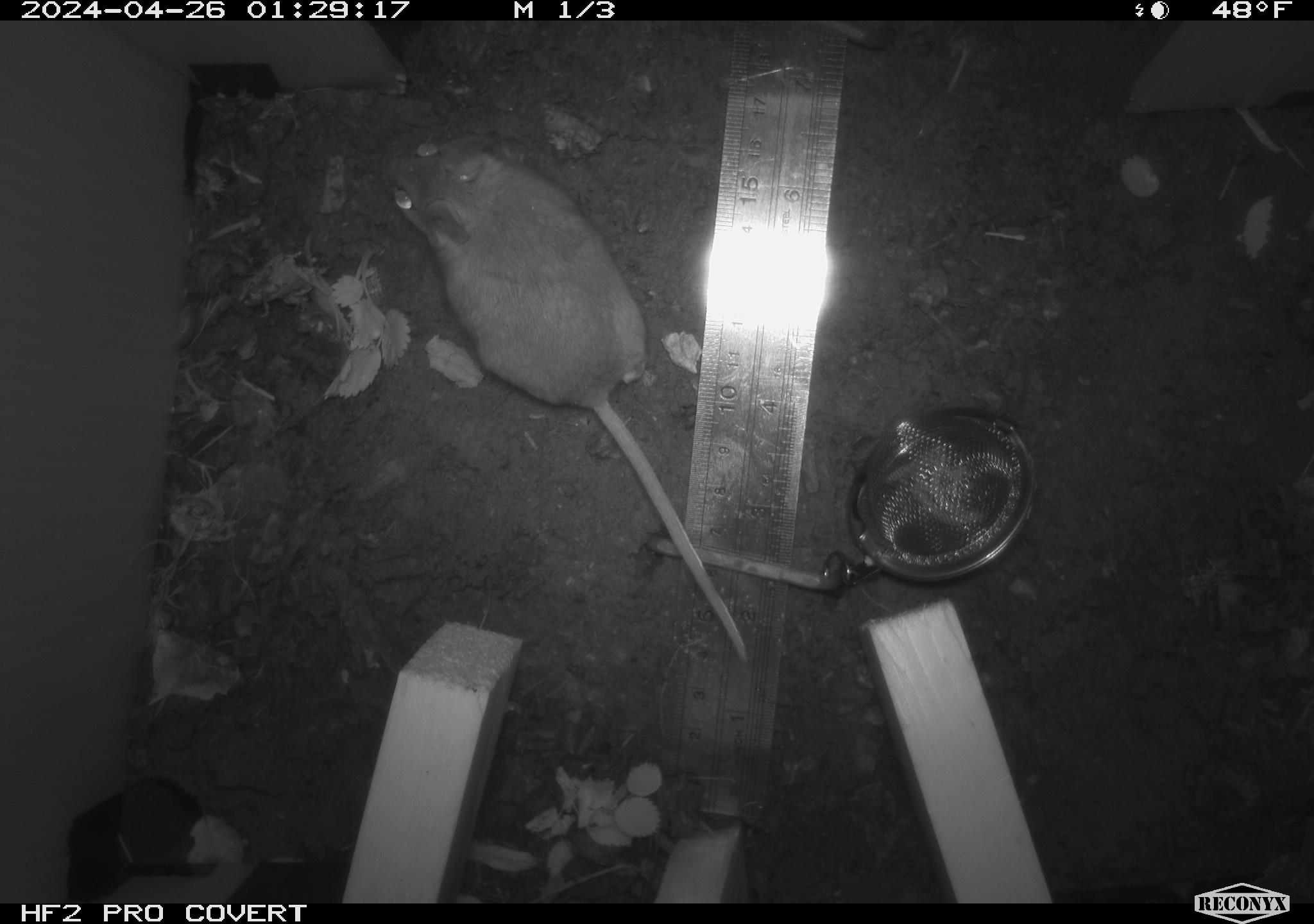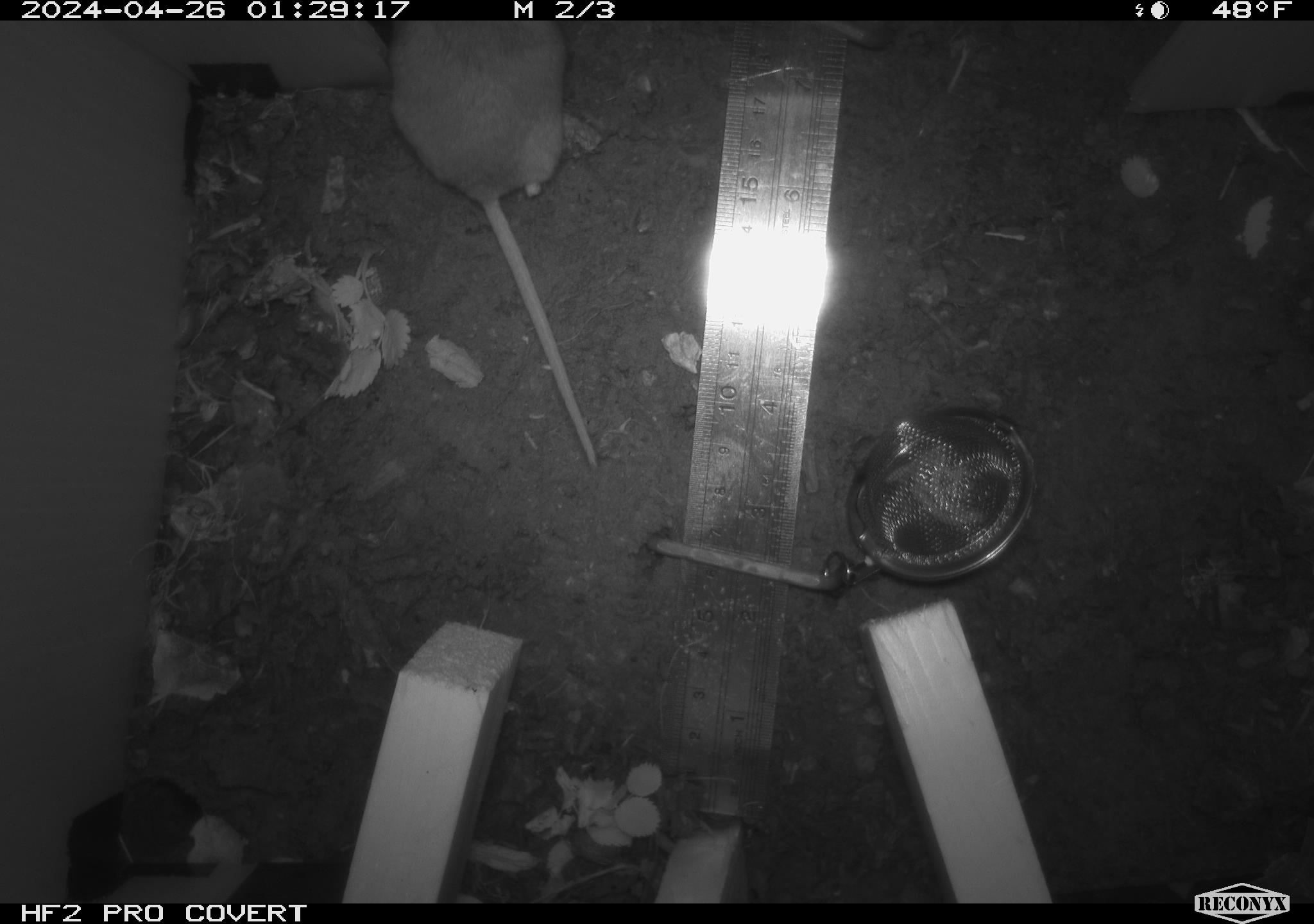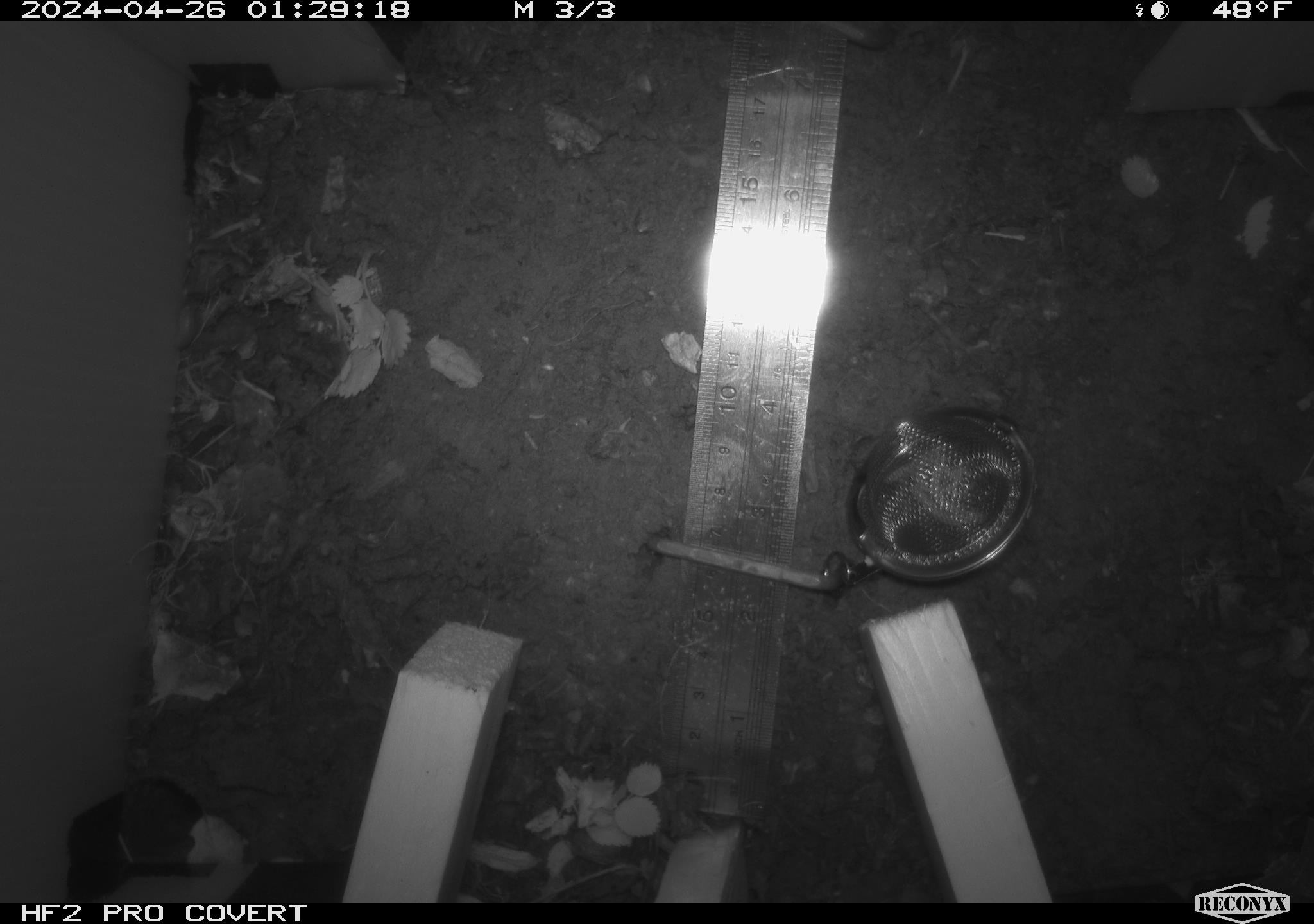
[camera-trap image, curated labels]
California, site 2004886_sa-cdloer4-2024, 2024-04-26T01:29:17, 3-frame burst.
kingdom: Animalia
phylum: Chordata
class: Mammalia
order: Rodentia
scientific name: Rodentia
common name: mouse species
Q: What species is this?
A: Mouse species (Rodentia).